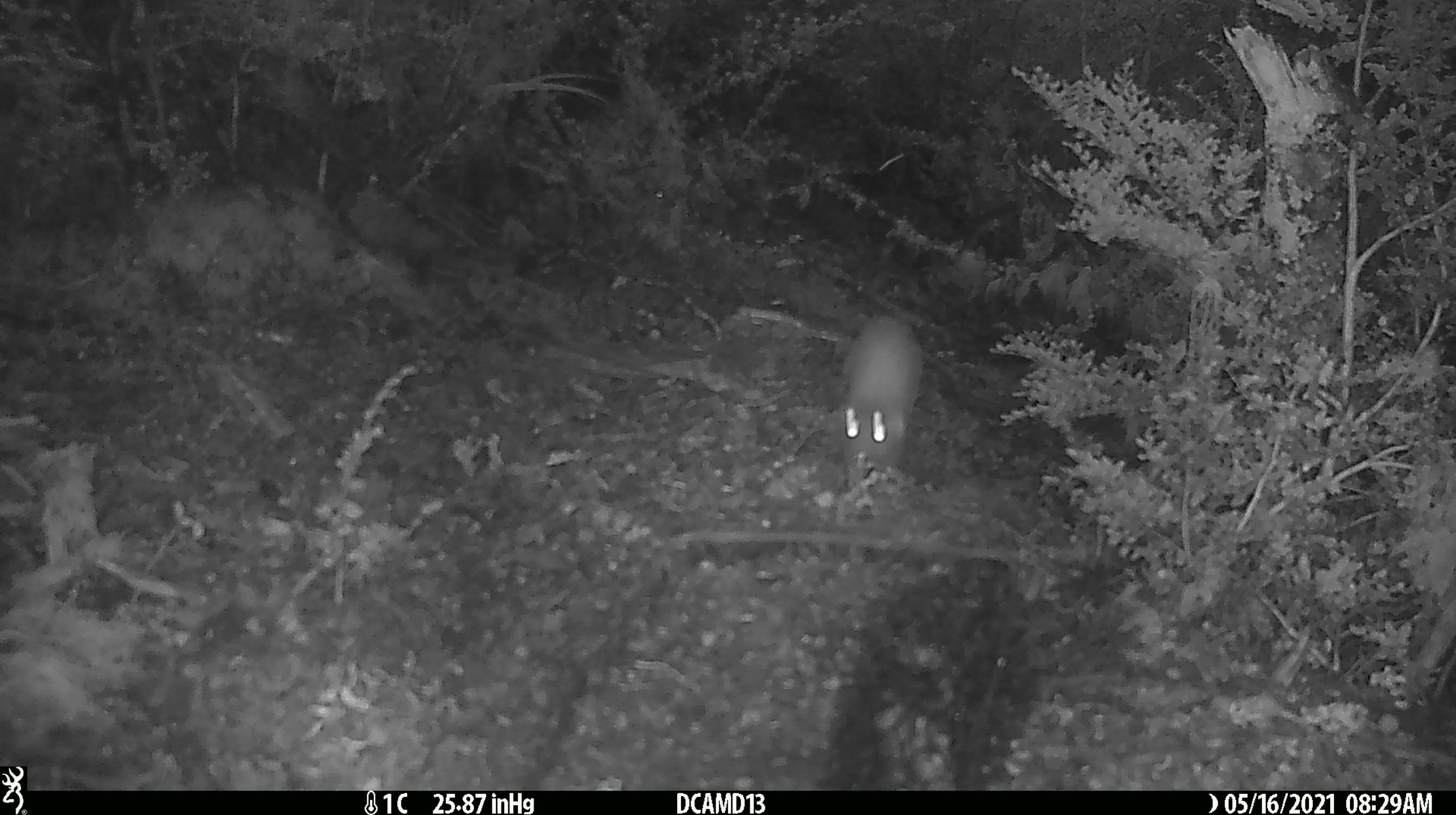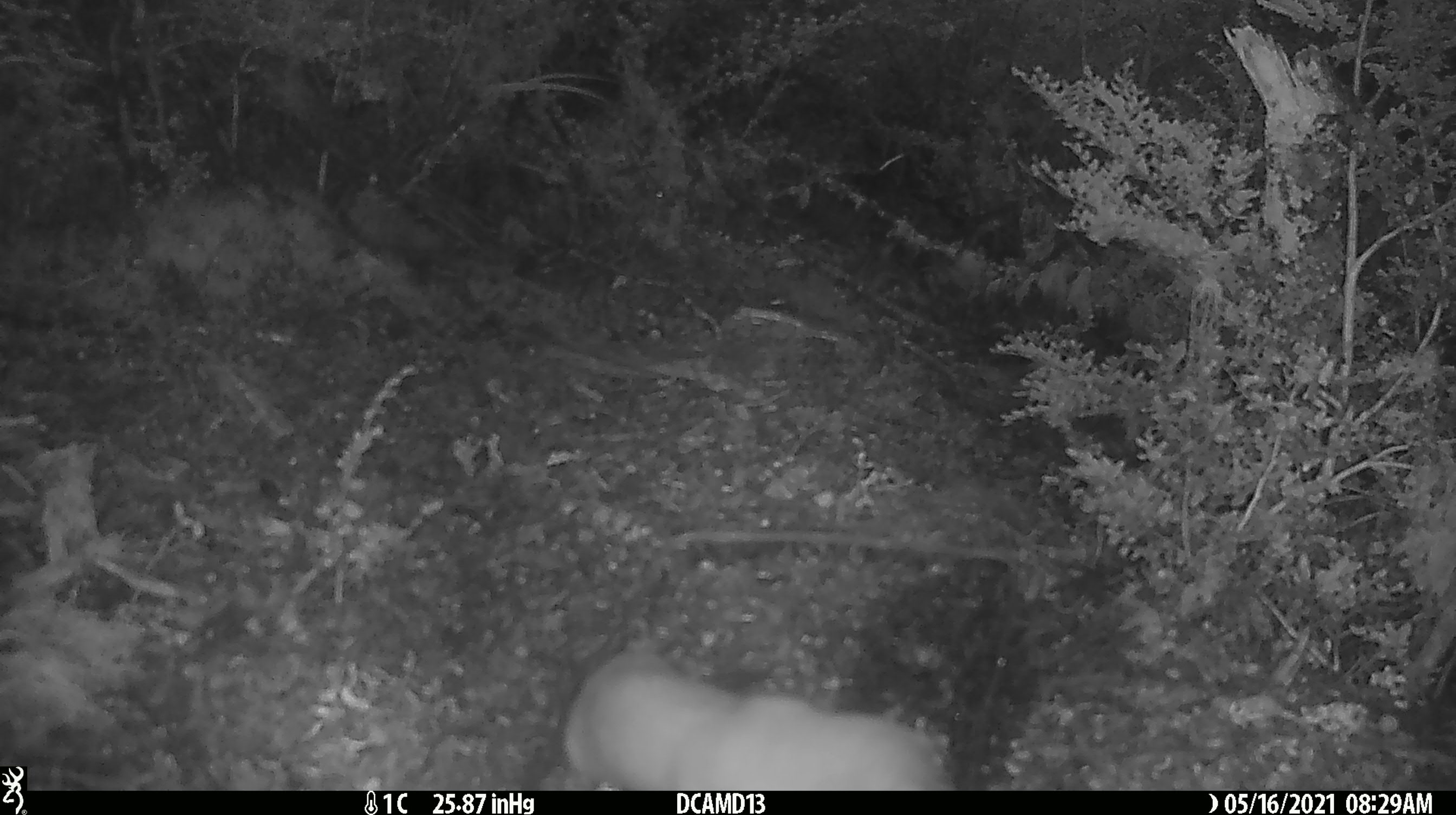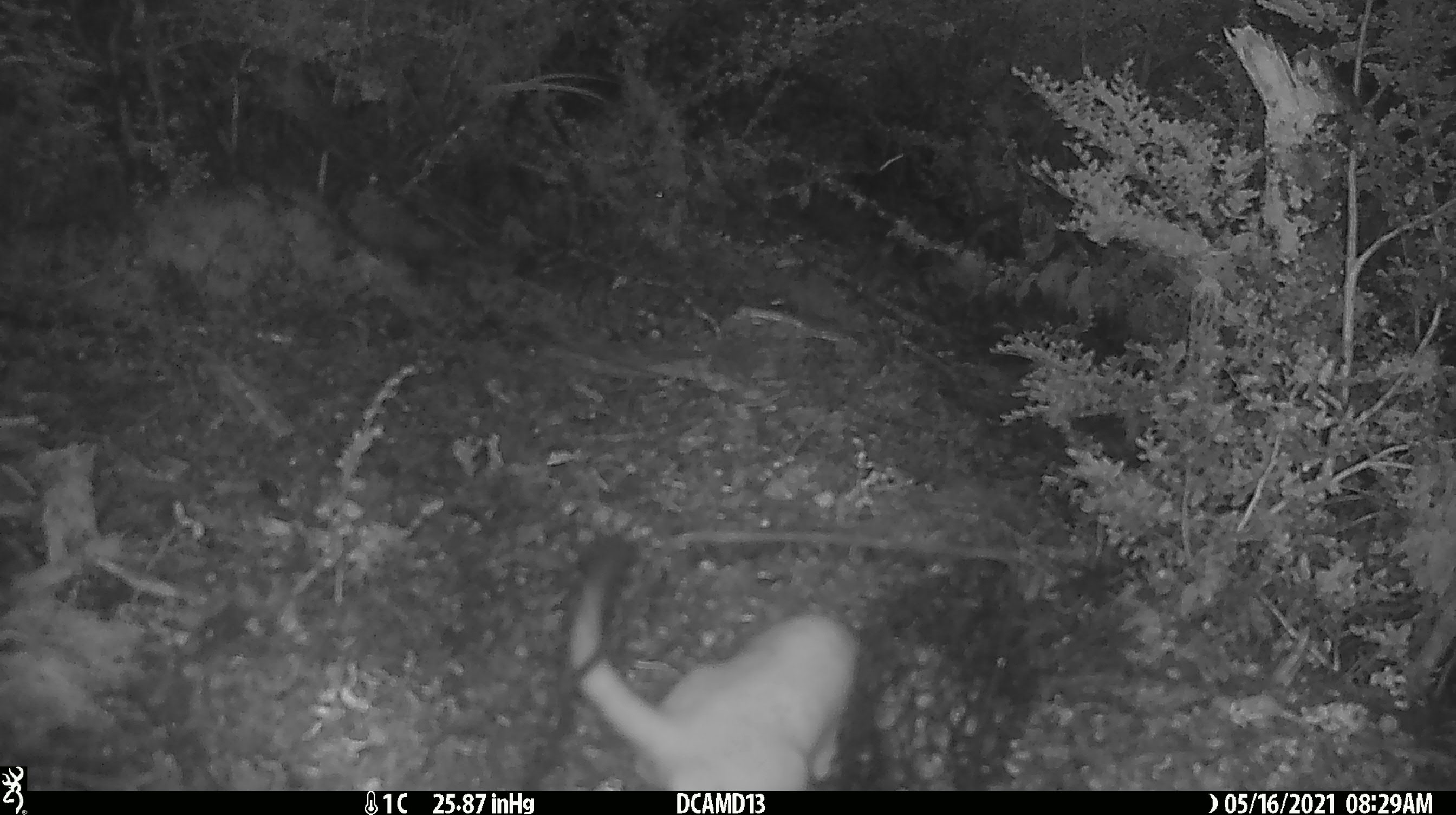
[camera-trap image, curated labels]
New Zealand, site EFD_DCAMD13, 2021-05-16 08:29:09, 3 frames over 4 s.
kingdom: Animalia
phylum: Chordata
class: Mammalia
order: Carnivora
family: Mustelidae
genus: Mustela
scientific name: Mustela erminea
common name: stoat